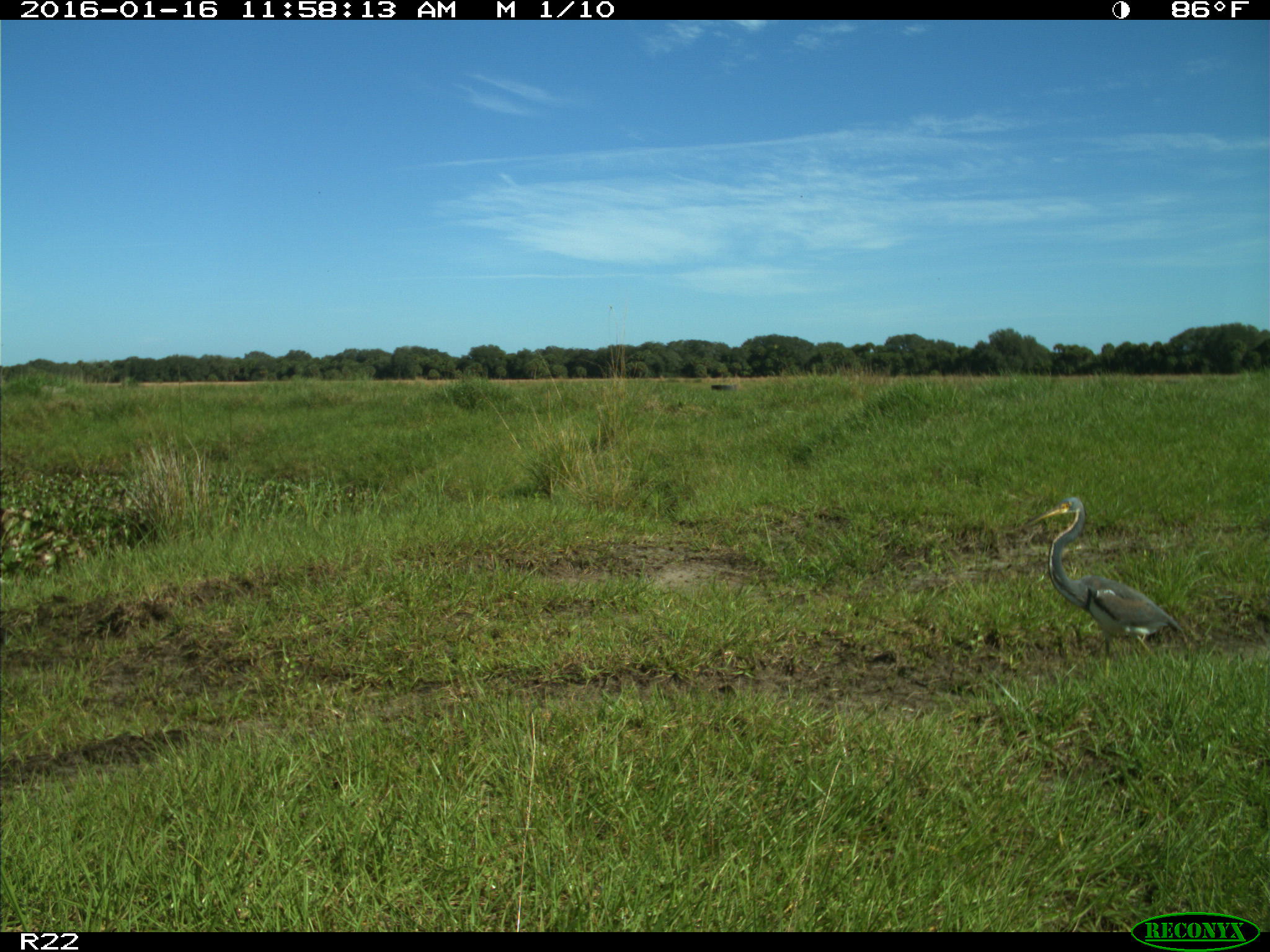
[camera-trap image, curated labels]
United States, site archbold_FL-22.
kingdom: Animalia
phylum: Chordata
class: Aves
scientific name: Aves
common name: birds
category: unidentified bird